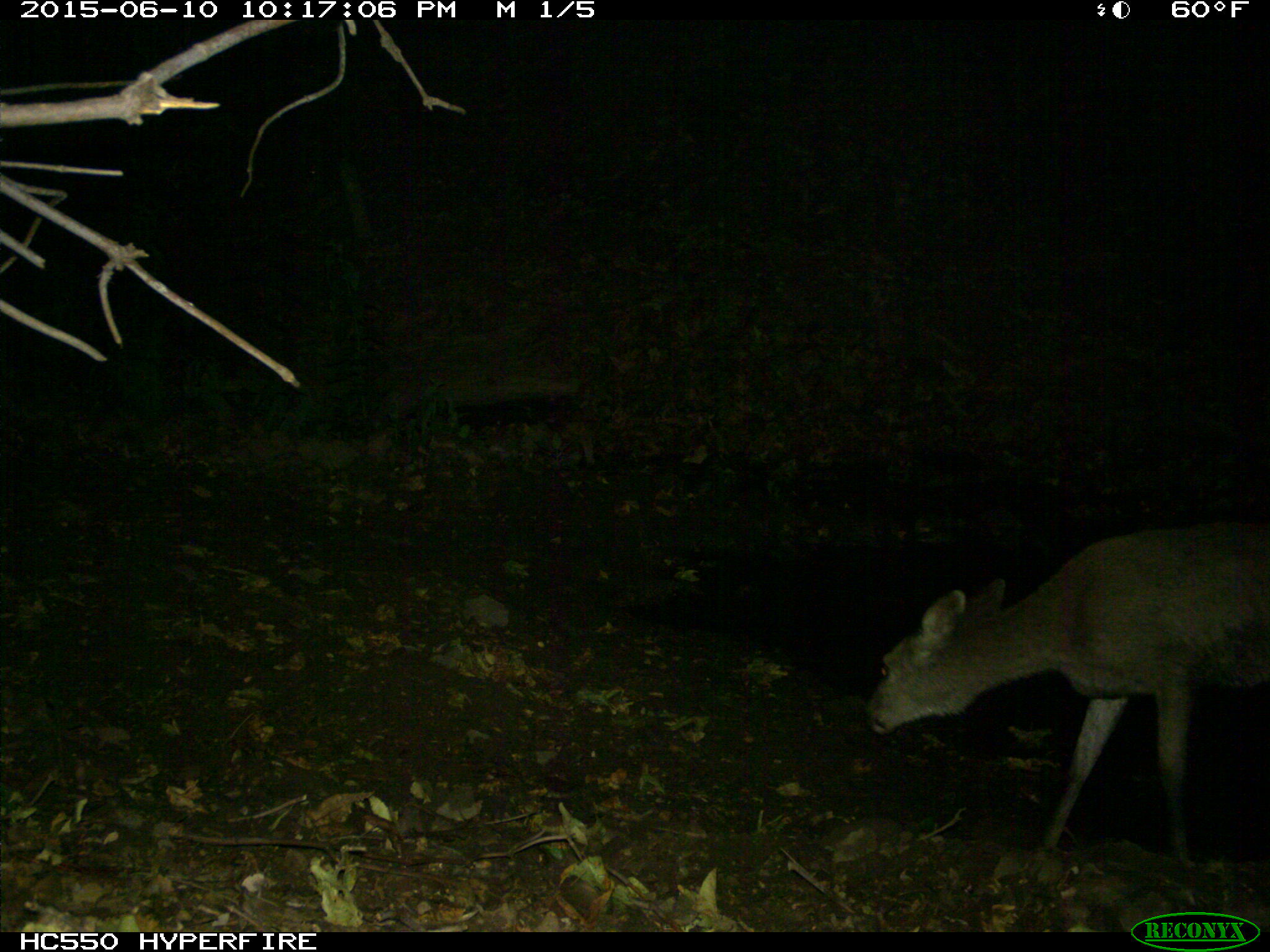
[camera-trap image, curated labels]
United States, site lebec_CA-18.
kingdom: Animalia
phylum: Chordata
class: Mammalia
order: Artiodactyla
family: Cervidae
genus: Odocoileus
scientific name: Odocoileus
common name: deer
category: unidentified deer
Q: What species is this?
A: Unidentified deer (deer) (Odocoileus).